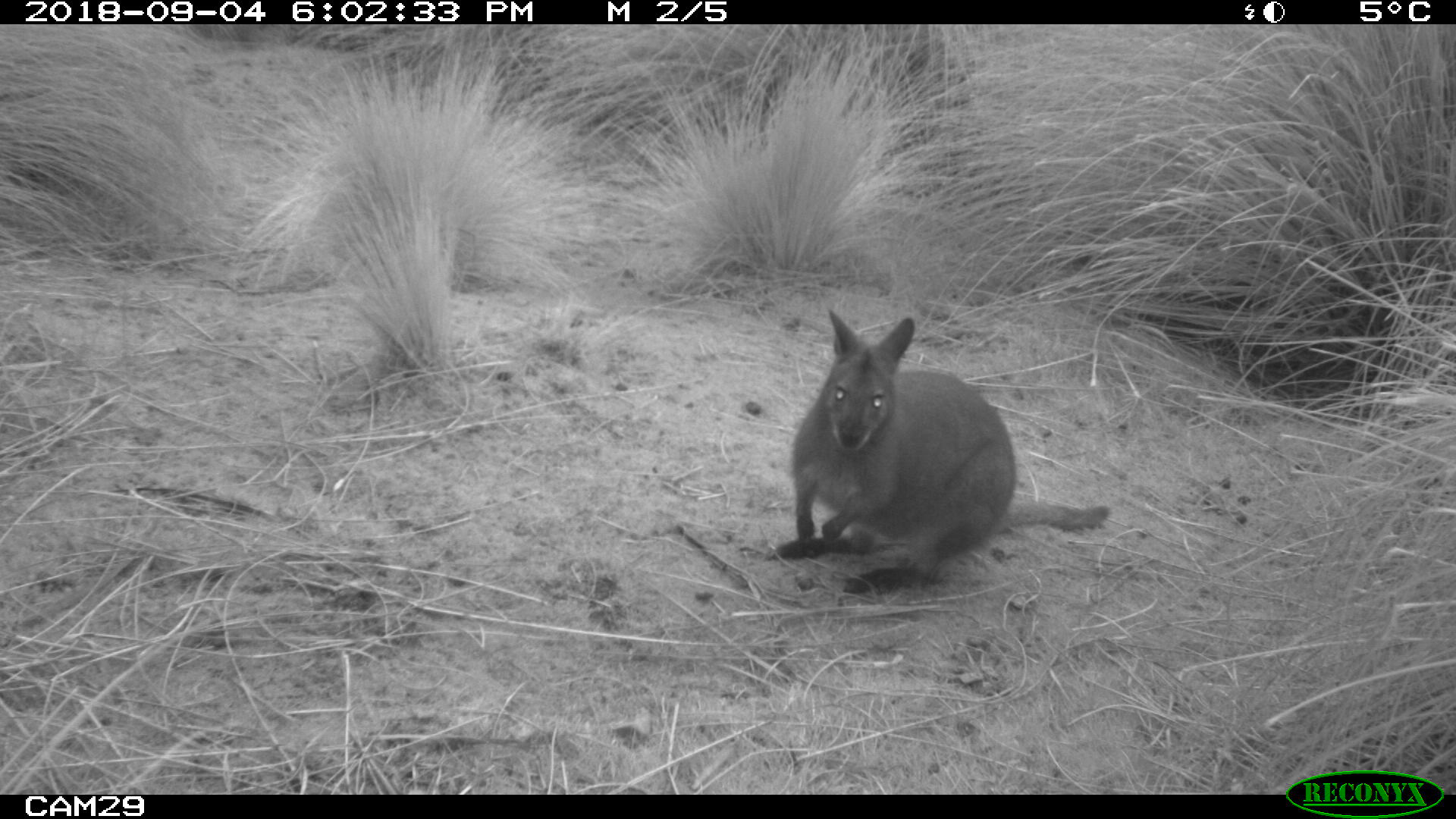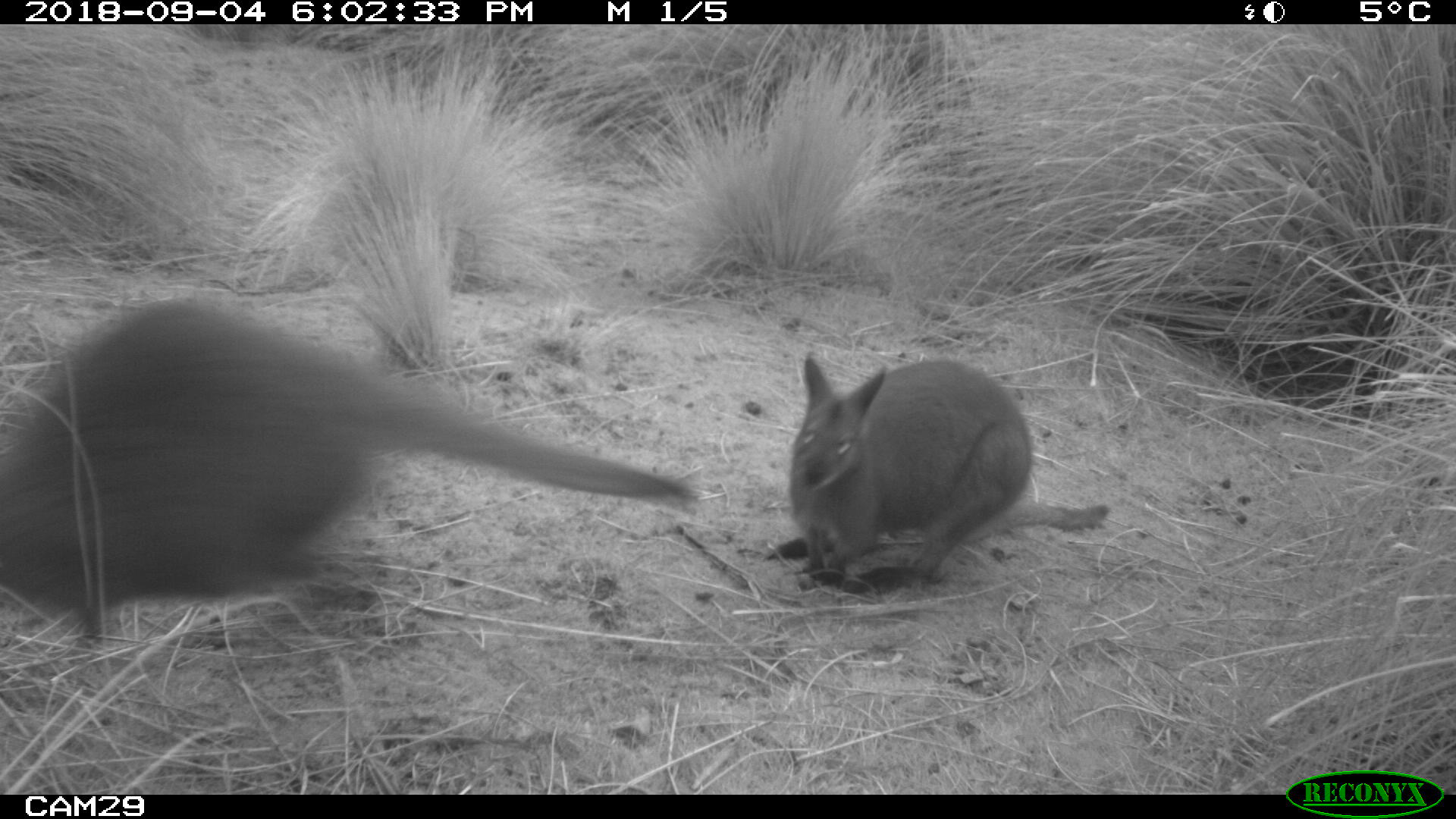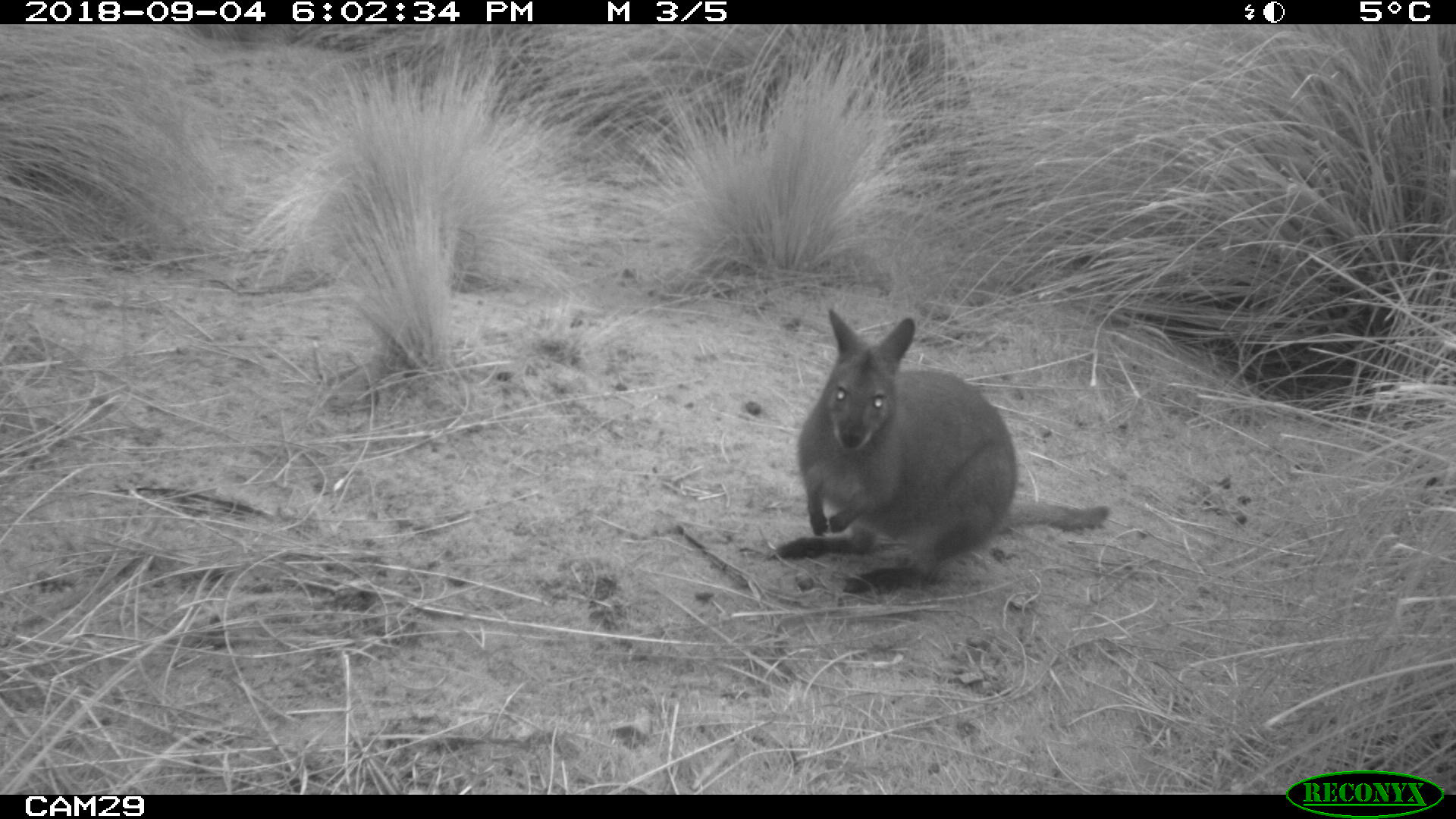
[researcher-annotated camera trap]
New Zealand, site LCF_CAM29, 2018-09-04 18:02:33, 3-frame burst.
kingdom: Animalia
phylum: Chordata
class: Mammalia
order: Diprotodontia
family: Macropodidae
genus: Notamacropus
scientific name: Notamacropus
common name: wallaby